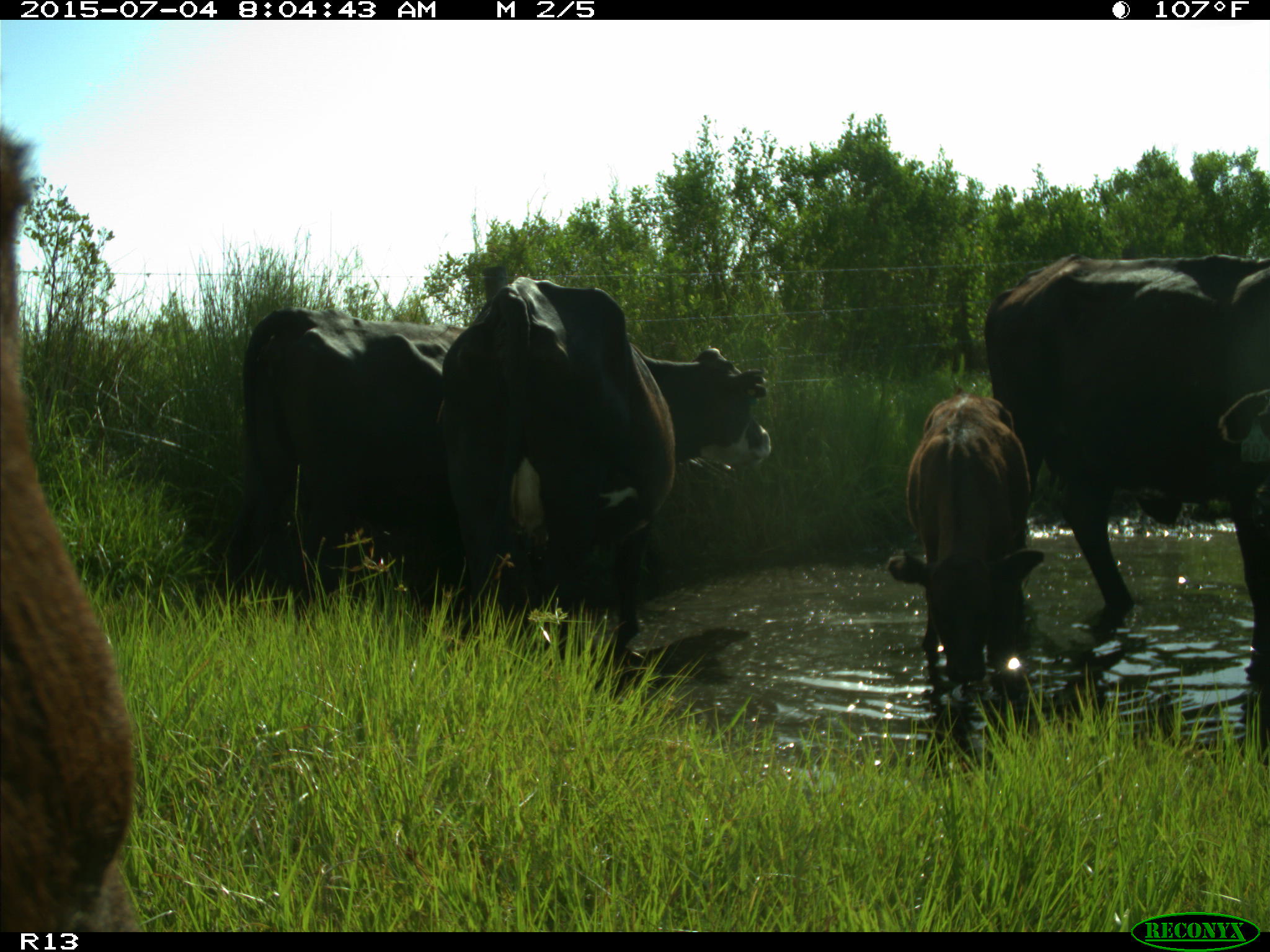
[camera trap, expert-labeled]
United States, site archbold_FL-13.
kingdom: Animalia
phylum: Chordata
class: Mammalia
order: Artiodactyla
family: Bovidae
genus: Bos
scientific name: Bos taurus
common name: domestic cow